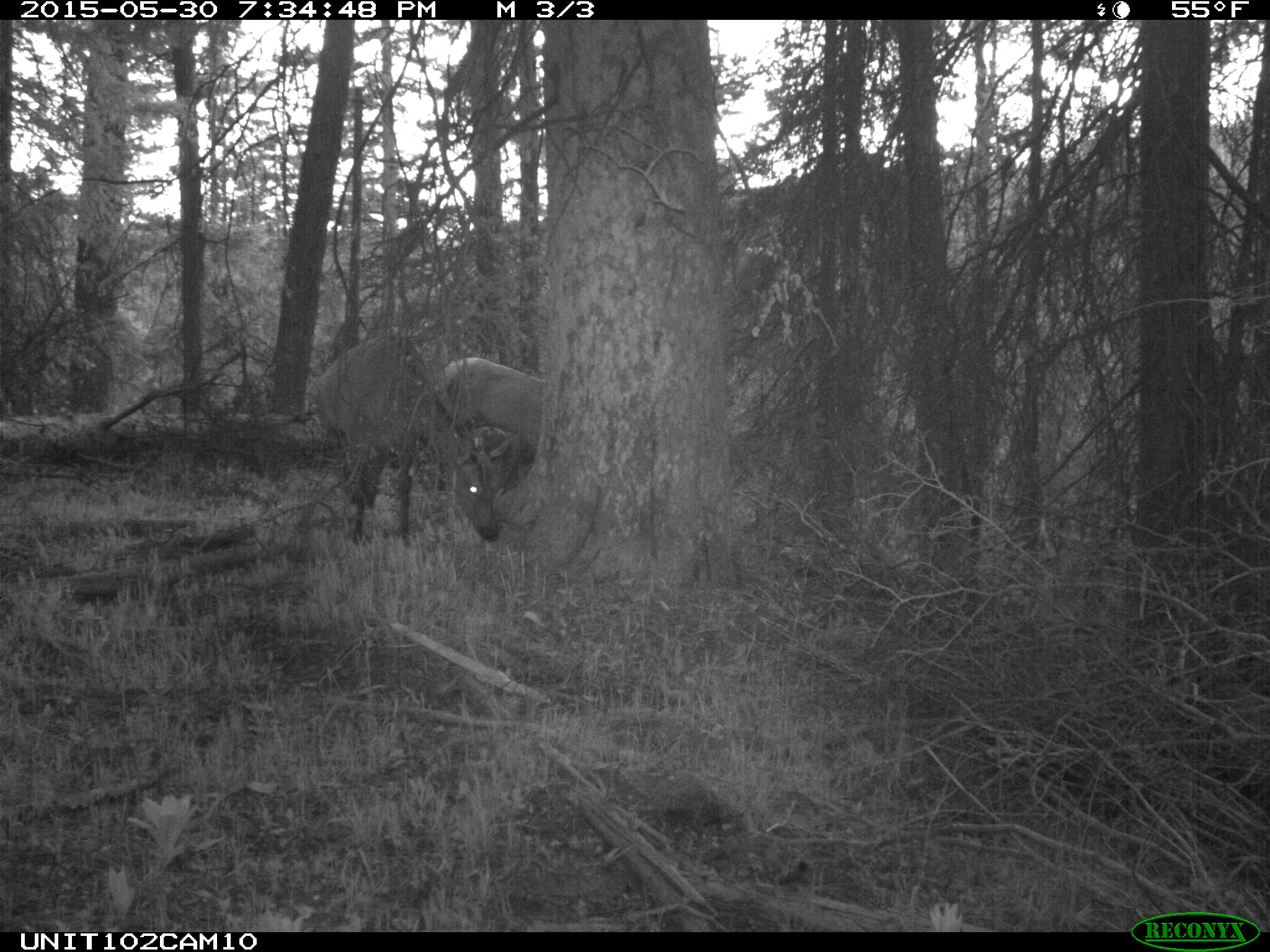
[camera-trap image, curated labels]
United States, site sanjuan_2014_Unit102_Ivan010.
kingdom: Animalia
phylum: Chordata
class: Mammalia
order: Artiodactyla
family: Cervidae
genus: Cervus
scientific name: Cervus elaphus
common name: red deer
Cervus elaphus (red deer).